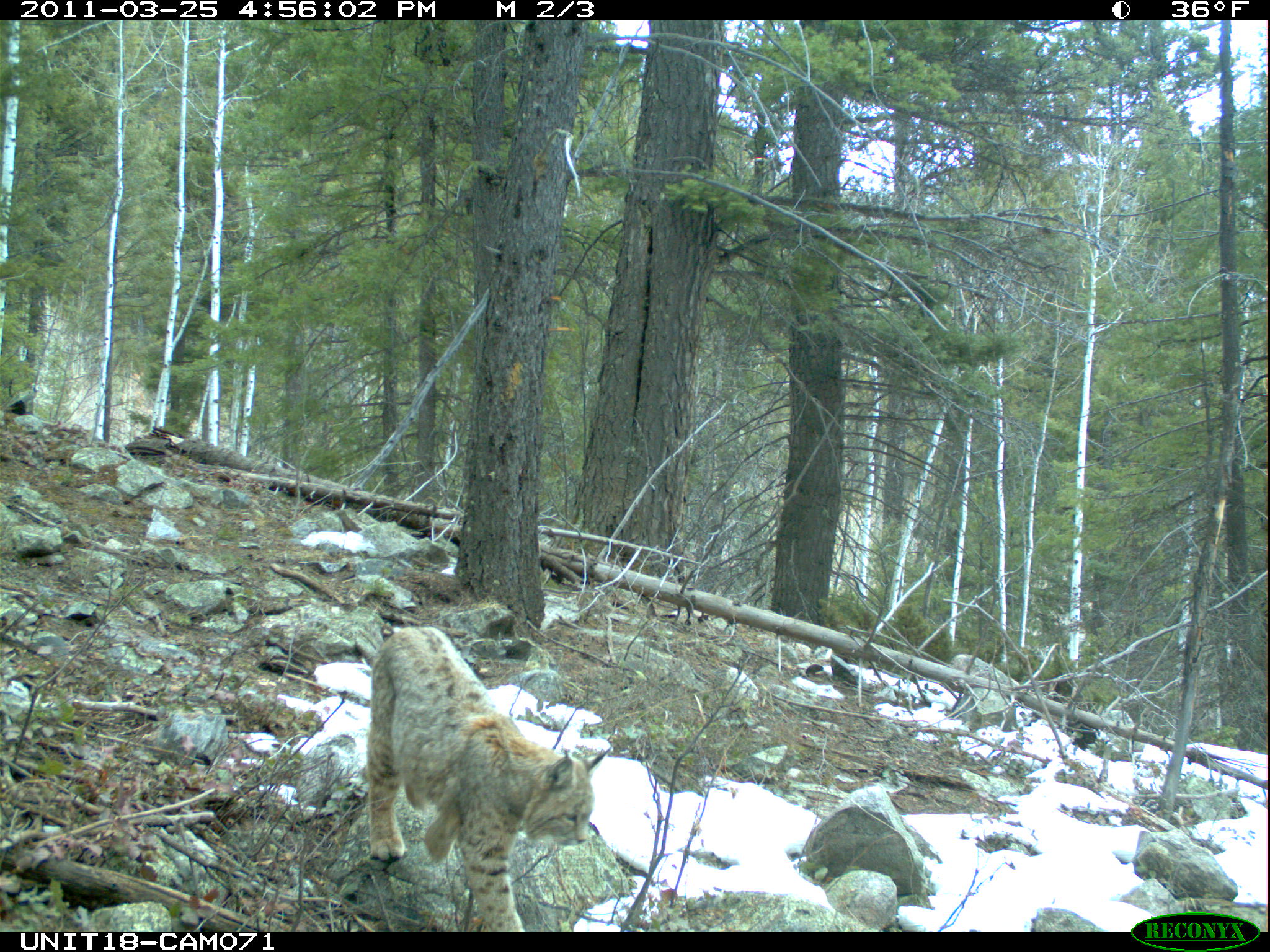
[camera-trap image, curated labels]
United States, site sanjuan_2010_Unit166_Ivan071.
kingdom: Animalia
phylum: Chordata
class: Mammalia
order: Carnivora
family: Felidae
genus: Lynx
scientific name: Lynx rufus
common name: bobcat